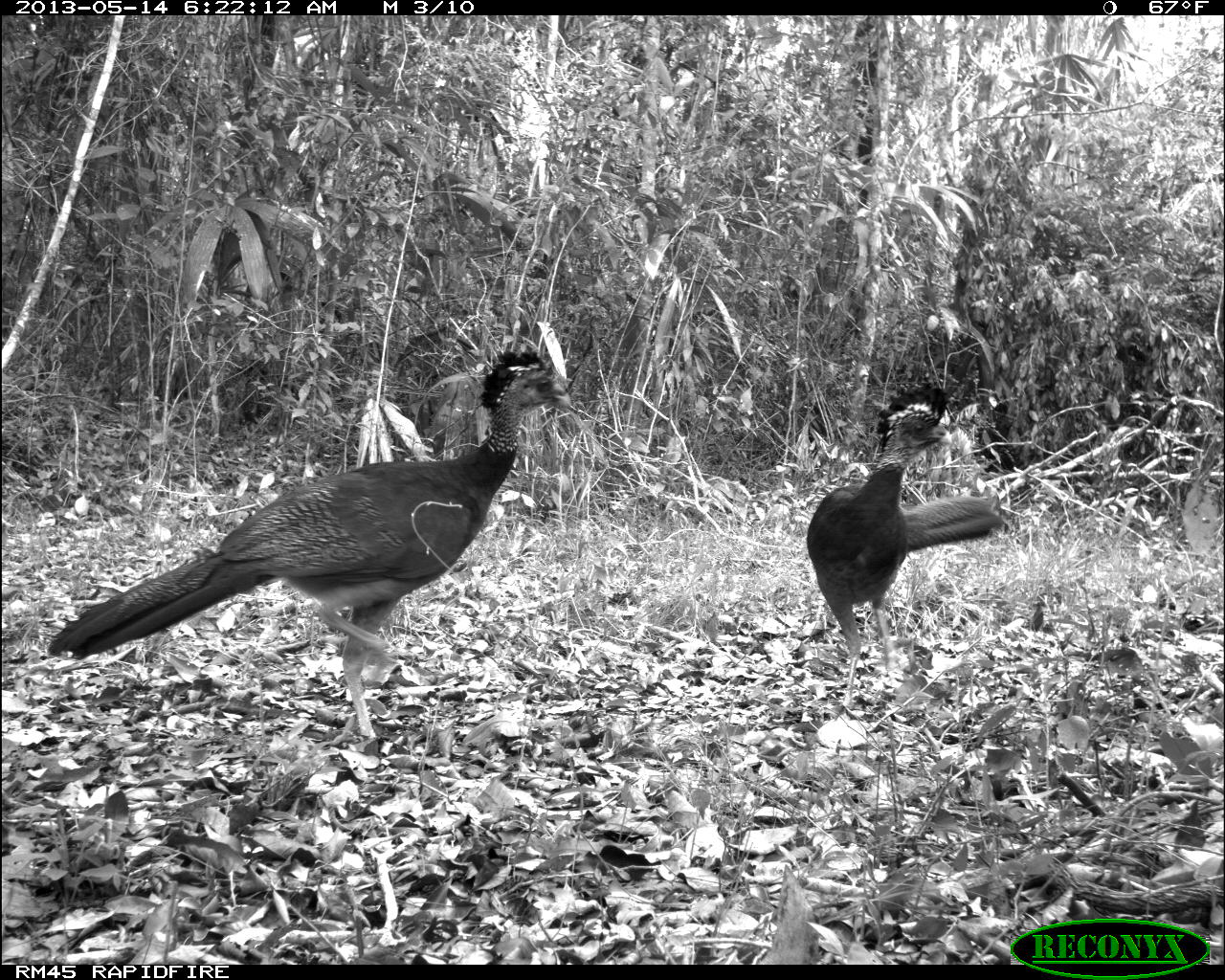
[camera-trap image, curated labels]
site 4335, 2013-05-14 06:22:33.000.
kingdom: Animalia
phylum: Chordata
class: Aves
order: Galliformes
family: Cracidae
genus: Crax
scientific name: Crax rubra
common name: great curassow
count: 2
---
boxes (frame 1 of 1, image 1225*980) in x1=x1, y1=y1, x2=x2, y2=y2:
crax rubra: x1=47, y1=349, x2=572, y2=739; x1=806, y1=382, x2=1006, y2=709